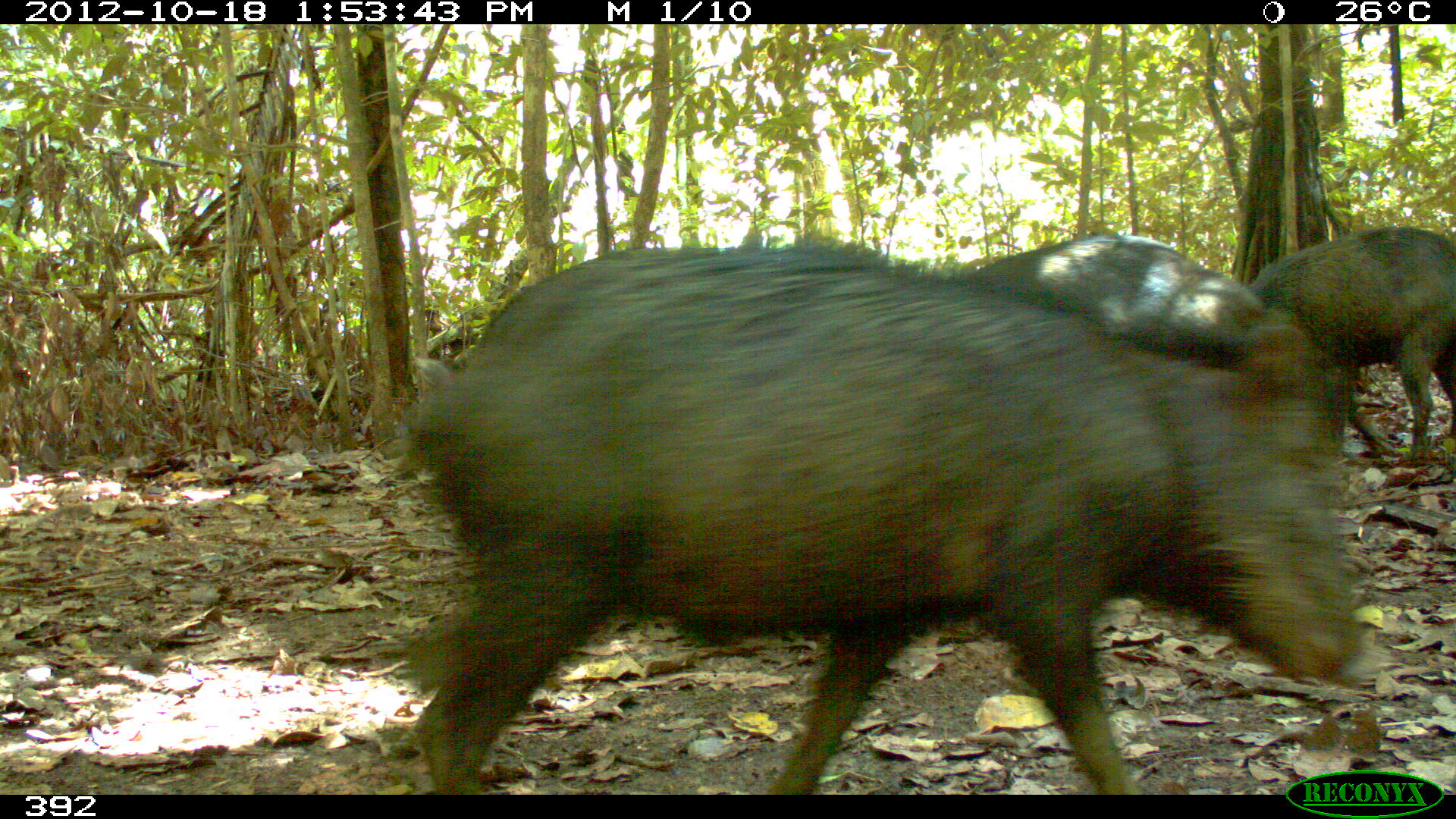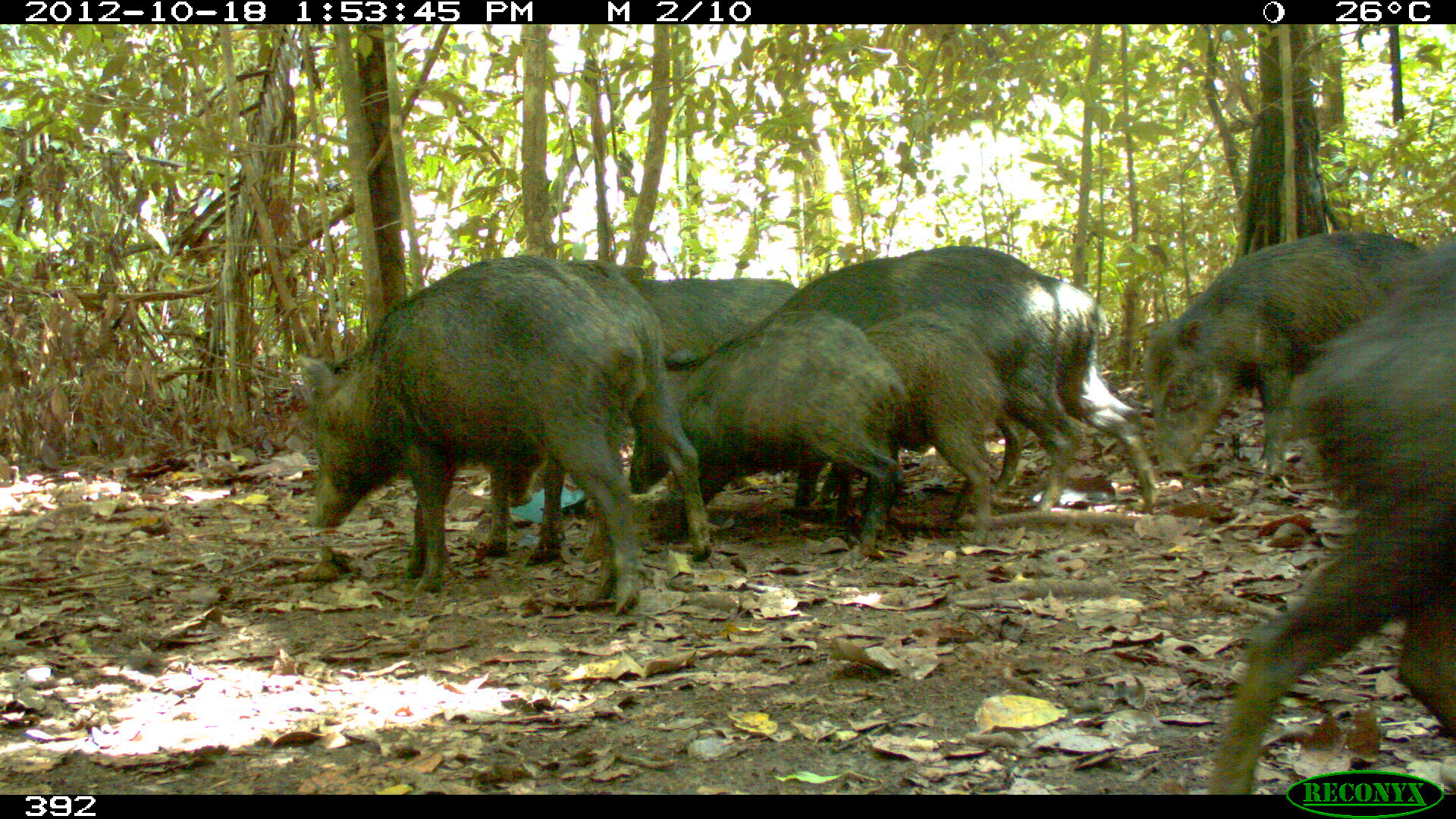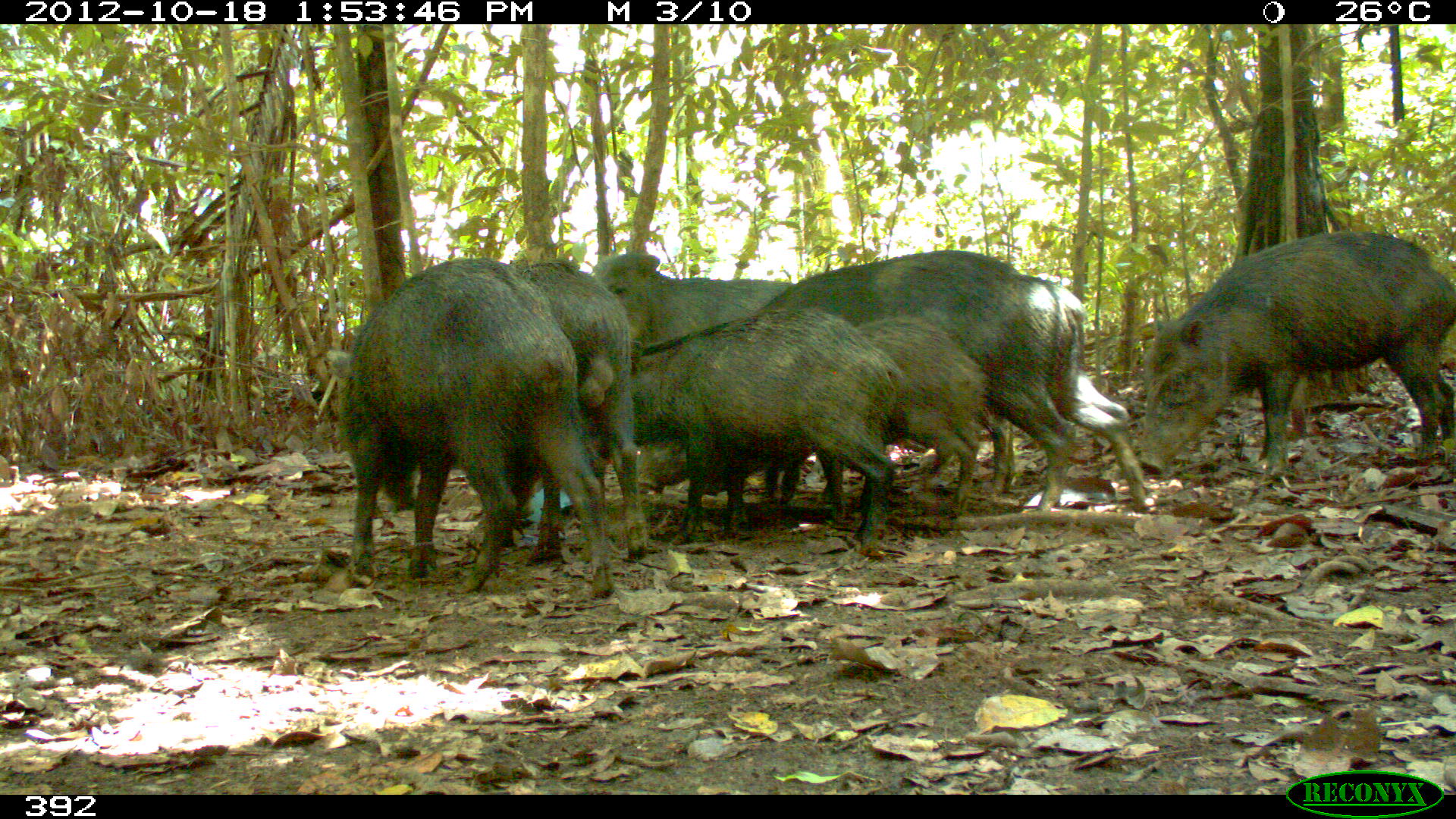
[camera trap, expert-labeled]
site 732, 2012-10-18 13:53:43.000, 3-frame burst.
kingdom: Animalia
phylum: Chordata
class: Mammalia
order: Artiodactyla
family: Tayassuidae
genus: Tayassu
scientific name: Tayassu pecari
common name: white-lipped peccary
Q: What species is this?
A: Tayassu pecari (white-lipped peccary).